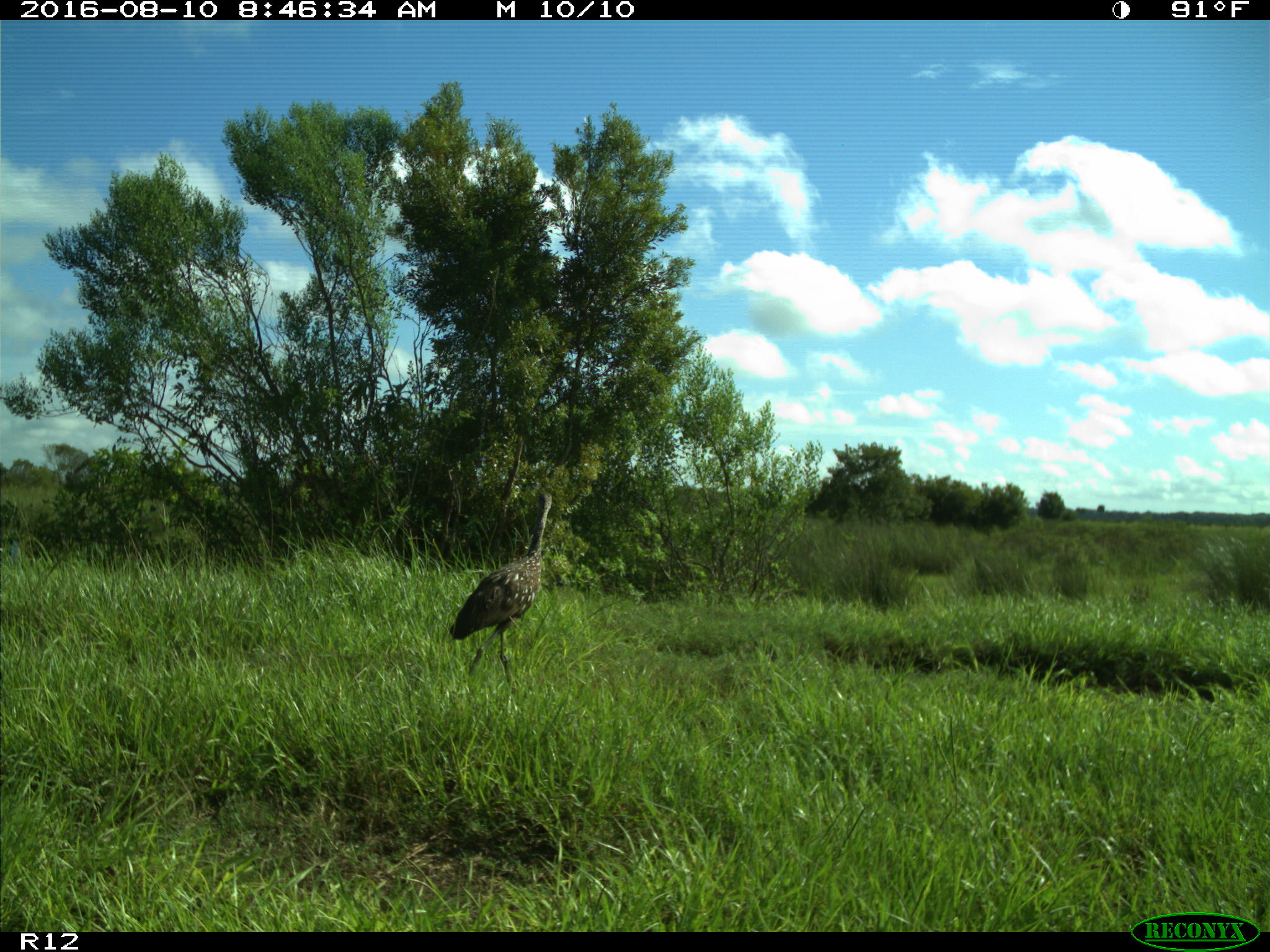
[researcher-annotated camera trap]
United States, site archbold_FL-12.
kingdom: Animalia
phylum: Chordata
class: Aves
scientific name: Aves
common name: birds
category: unidentified bird